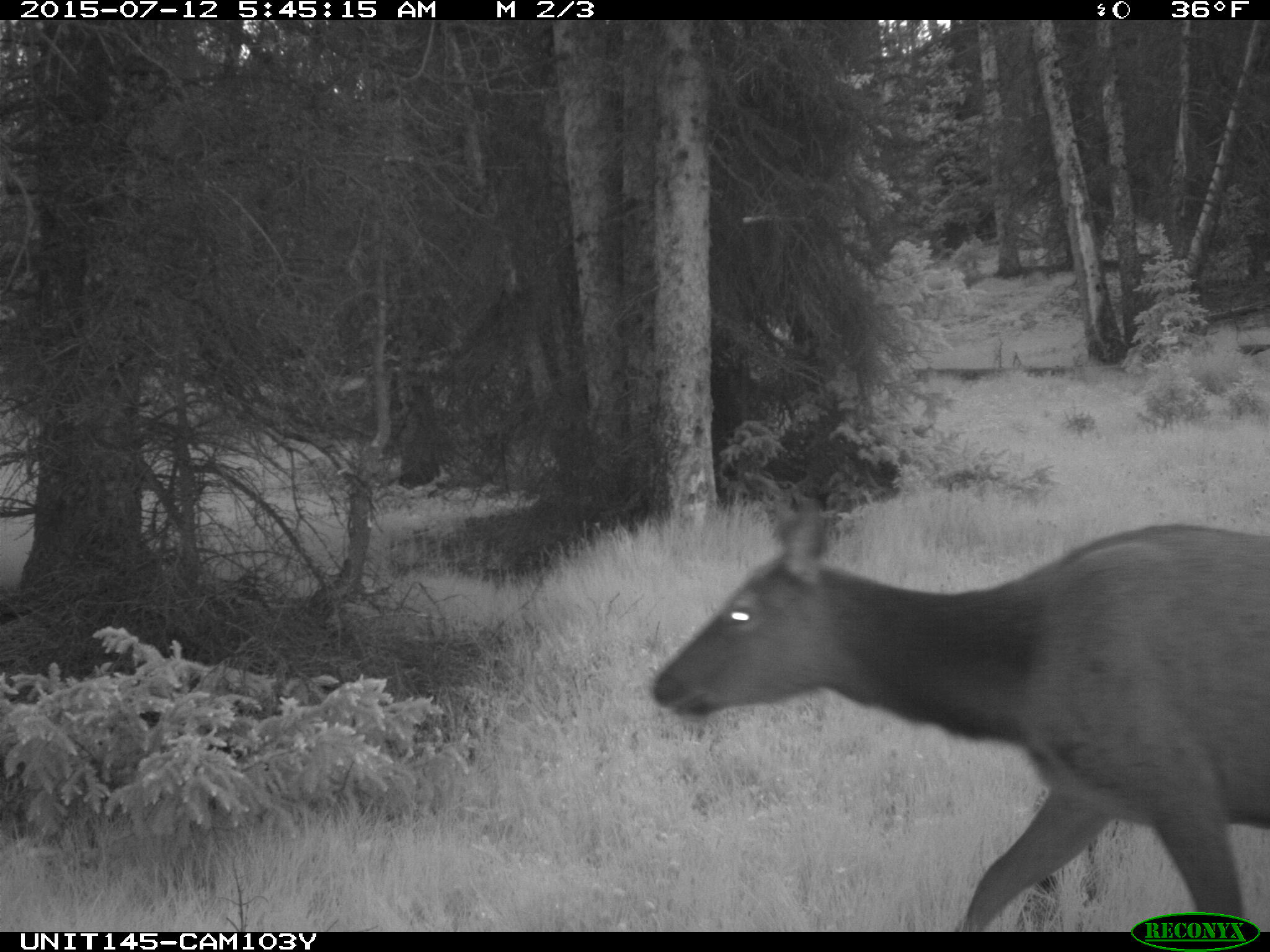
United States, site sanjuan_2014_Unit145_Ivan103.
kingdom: Animalia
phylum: Chordata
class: Mammalia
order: Artiodactyla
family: Cervidae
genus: Cervus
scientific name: Cervus elaphus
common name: red deer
Cervus elaphus (red deer).